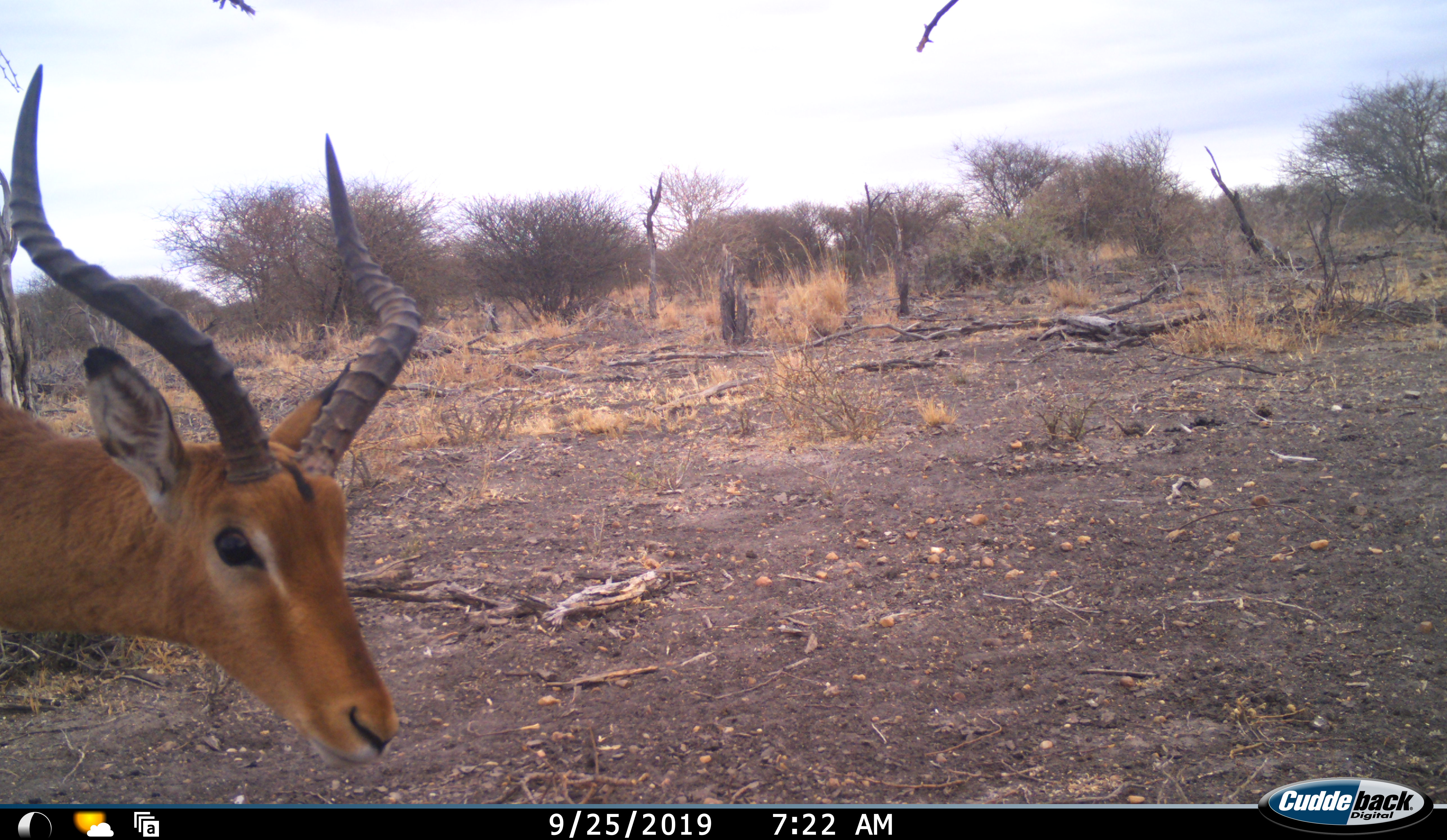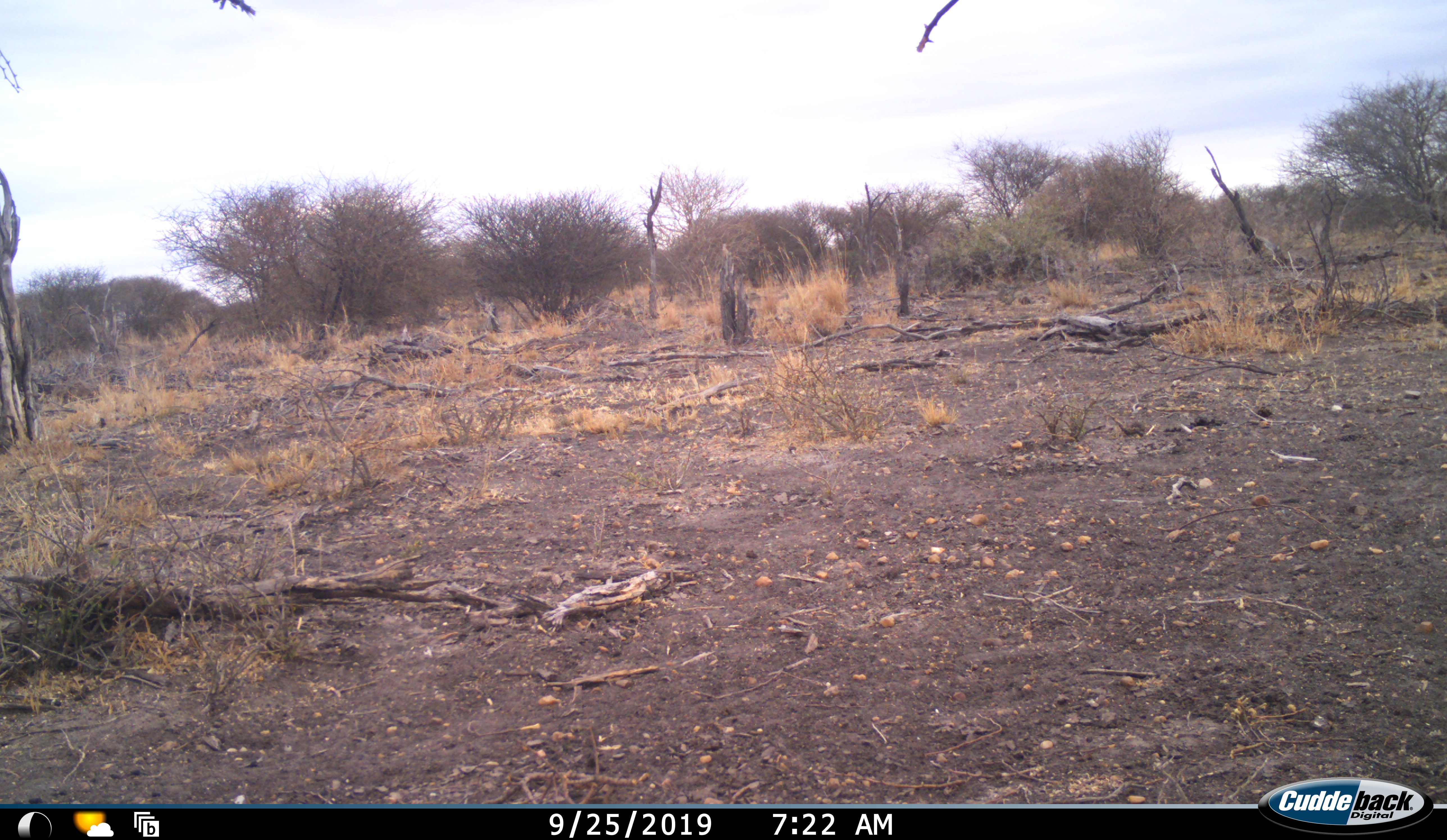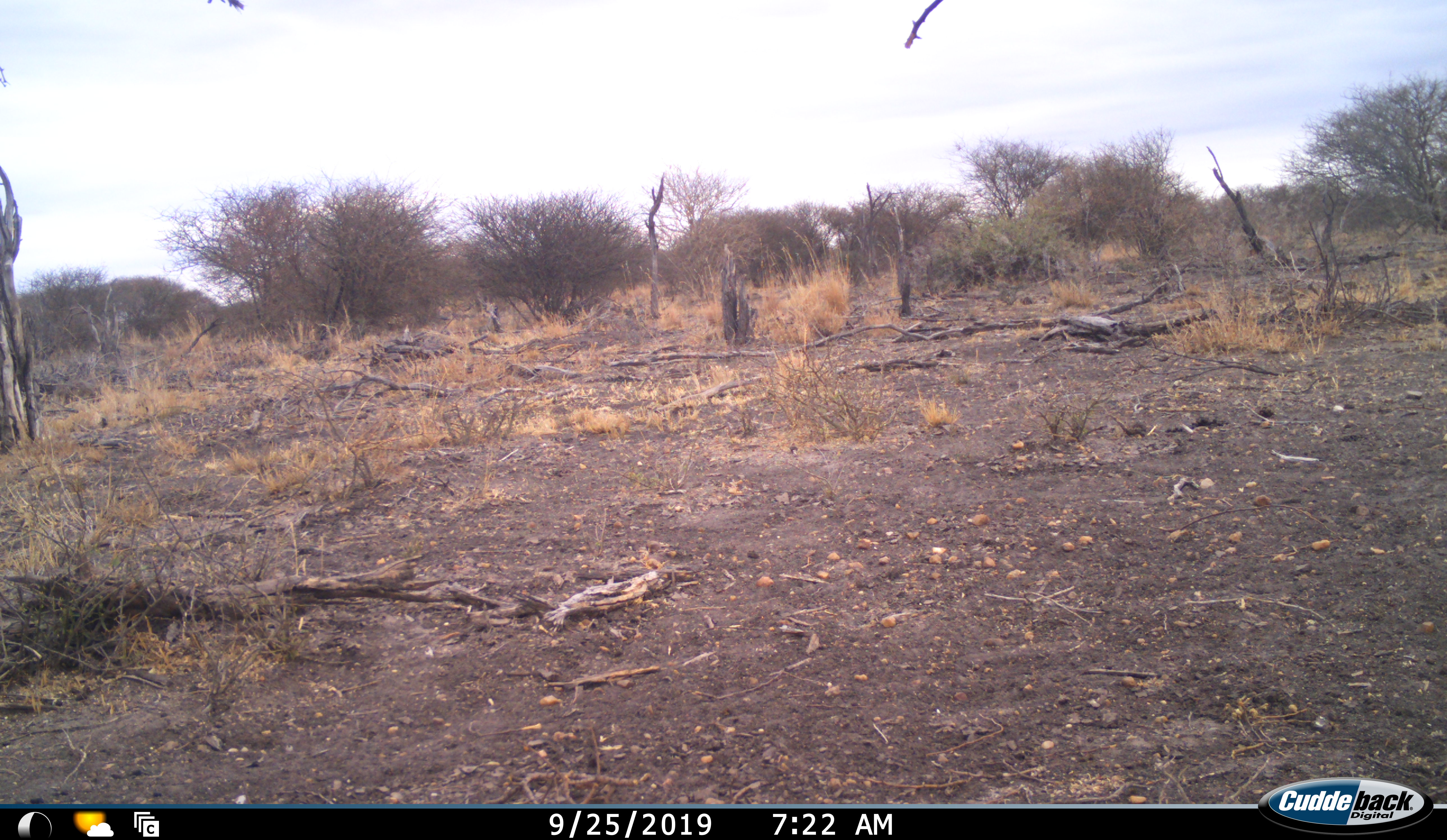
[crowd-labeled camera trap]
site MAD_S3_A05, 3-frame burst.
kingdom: Animalia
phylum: Chordata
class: Mammalia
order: Artiodactyla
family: Bovidae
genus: Aepyceros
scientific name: Aepyceros melampus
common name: impala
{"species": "impala (Aepyceros melampus)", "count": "1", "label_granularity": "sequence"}